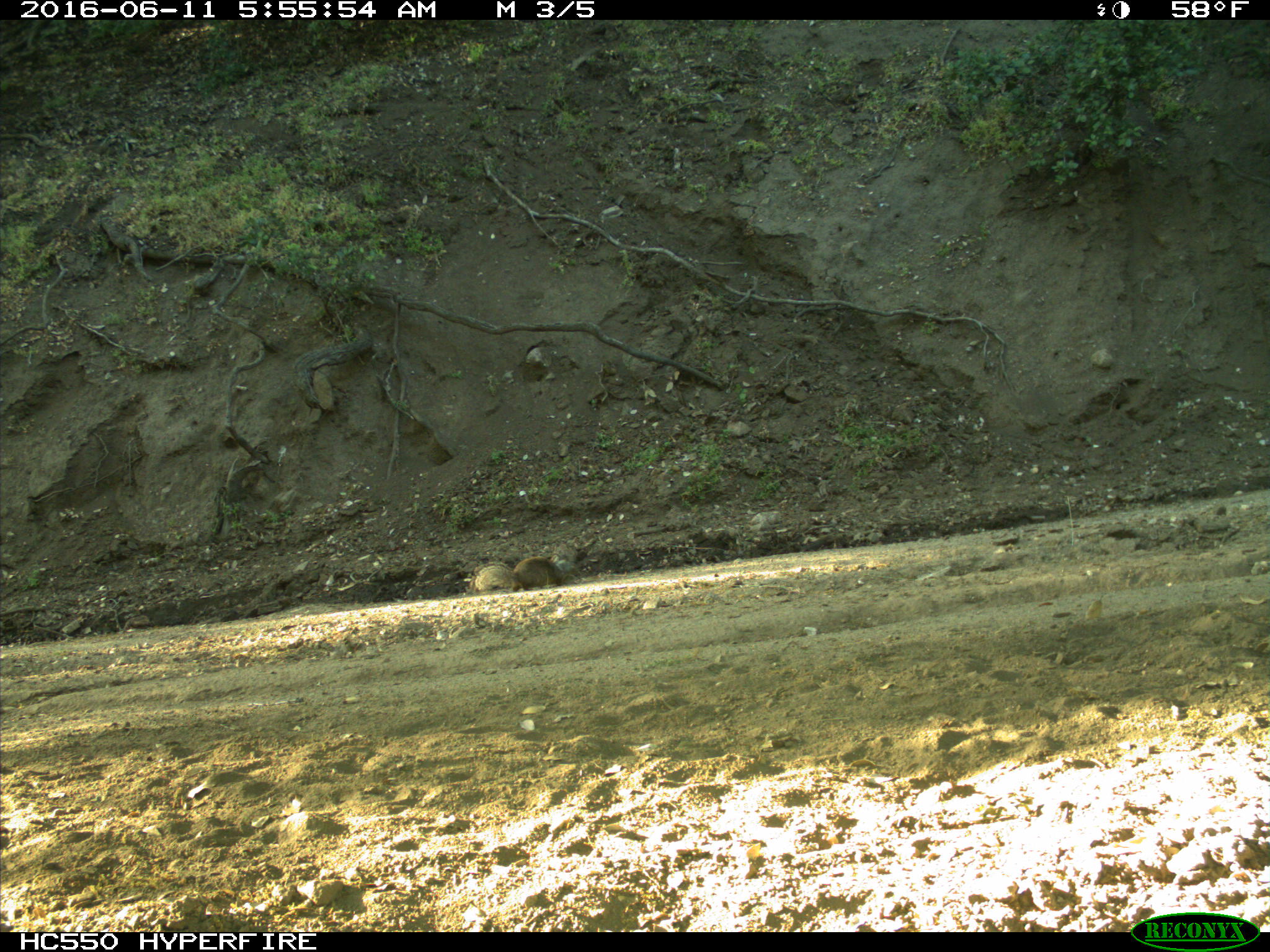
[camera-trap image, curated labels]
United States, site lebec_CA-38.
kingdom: Animalia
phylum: Chordata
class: Mammalia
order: Rodentia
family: Sciuridae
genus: Otospermophilus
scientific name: Otospermophilus beecheyi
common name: california ground squirrel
Otospermophilus beecheyi (california ground squirrel).